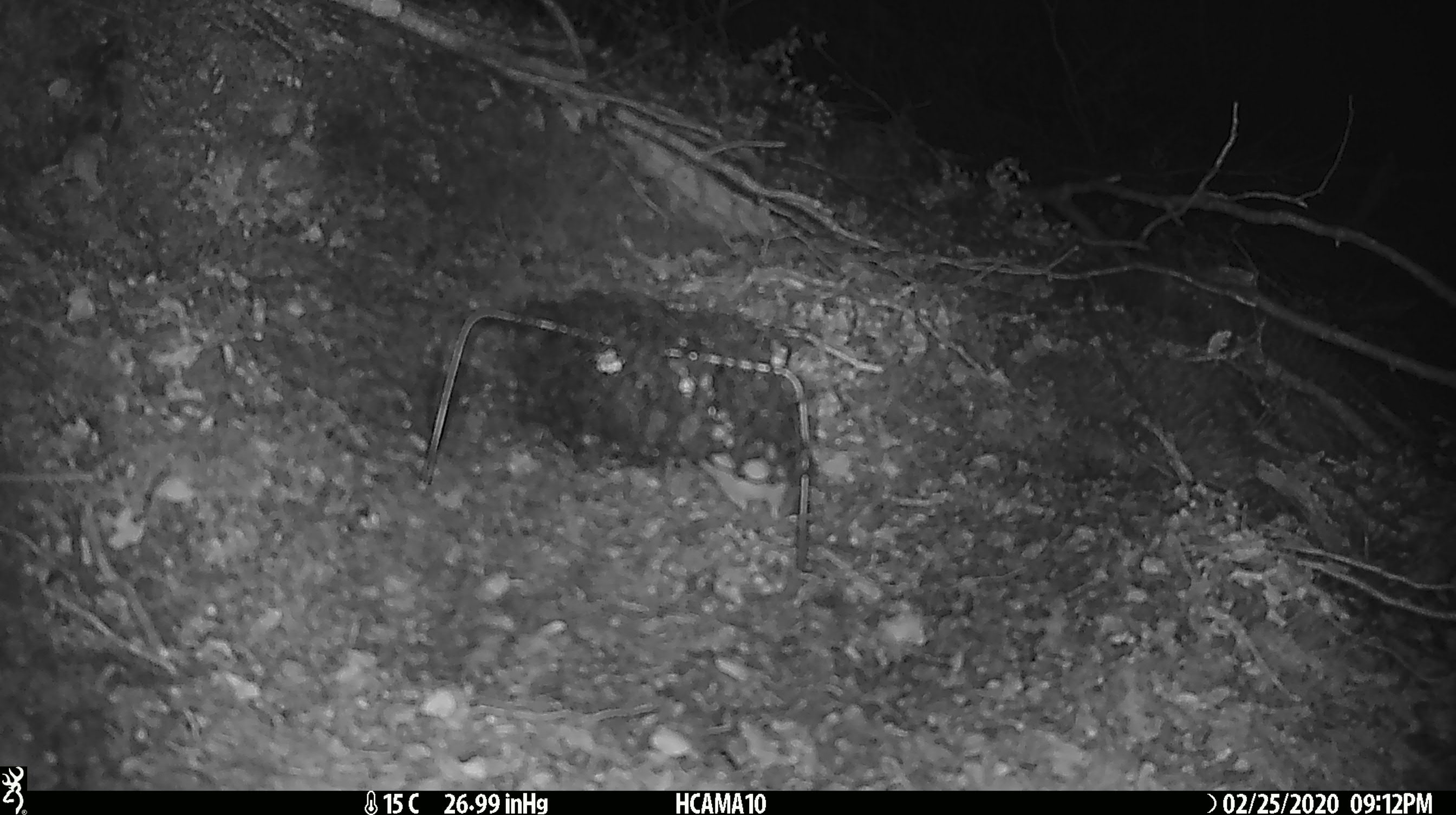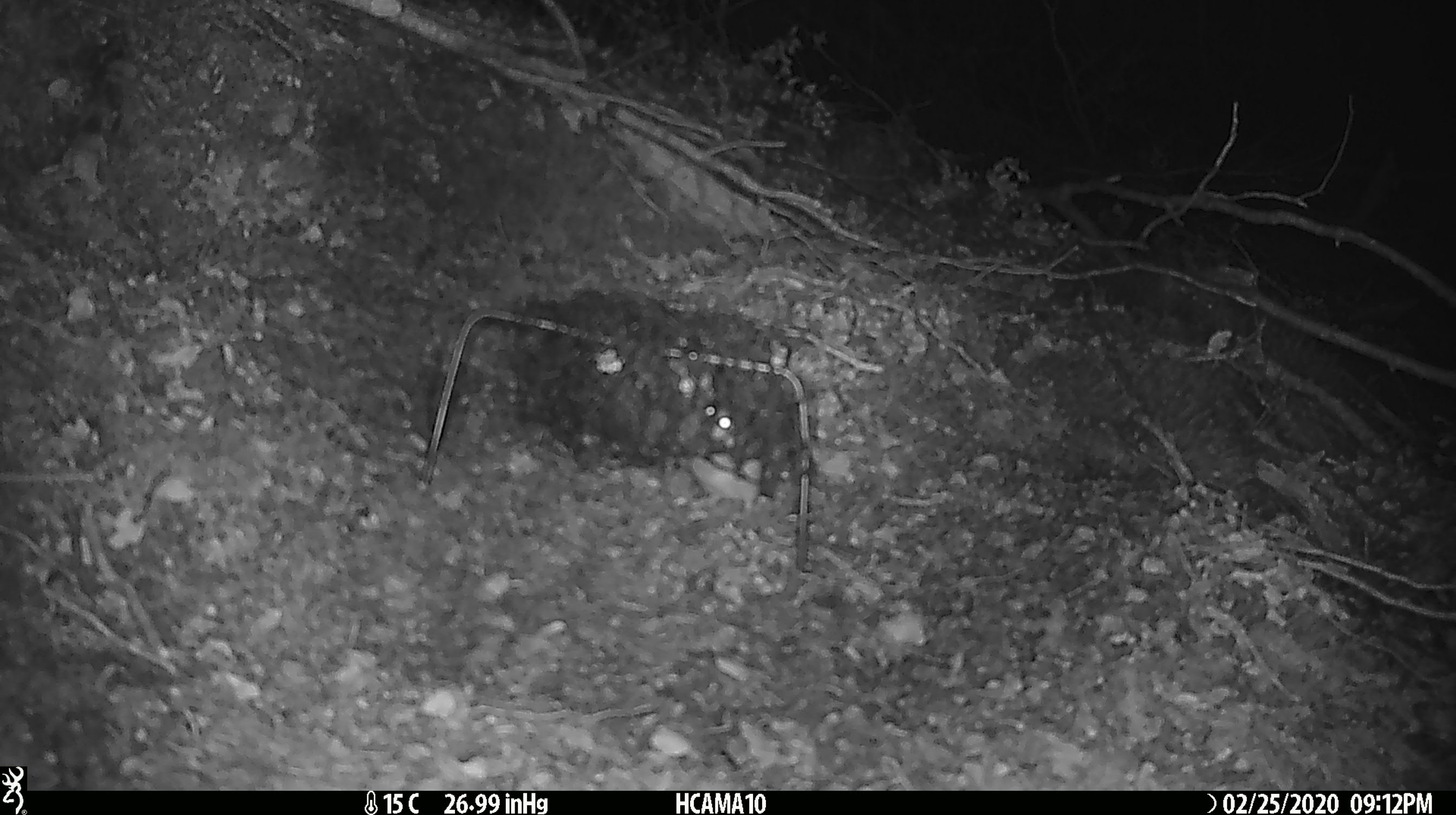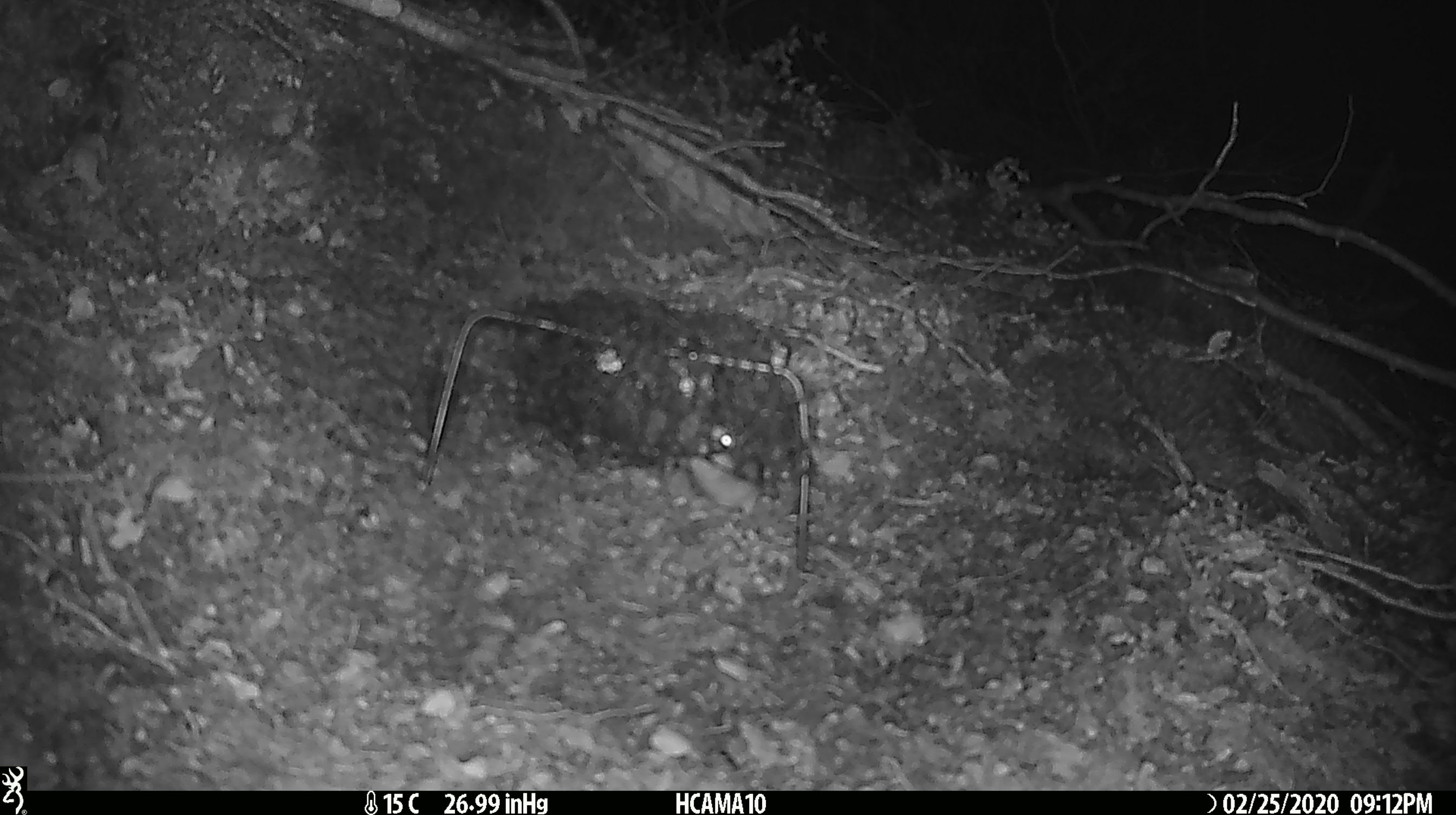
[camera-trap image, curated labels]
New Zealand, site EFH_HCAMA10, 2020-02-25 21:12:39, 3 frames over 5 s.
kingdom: Animalia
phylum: Chordata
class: Mammalia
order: Rodentia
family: Muridae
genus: Mus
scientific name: Mus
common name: mouse